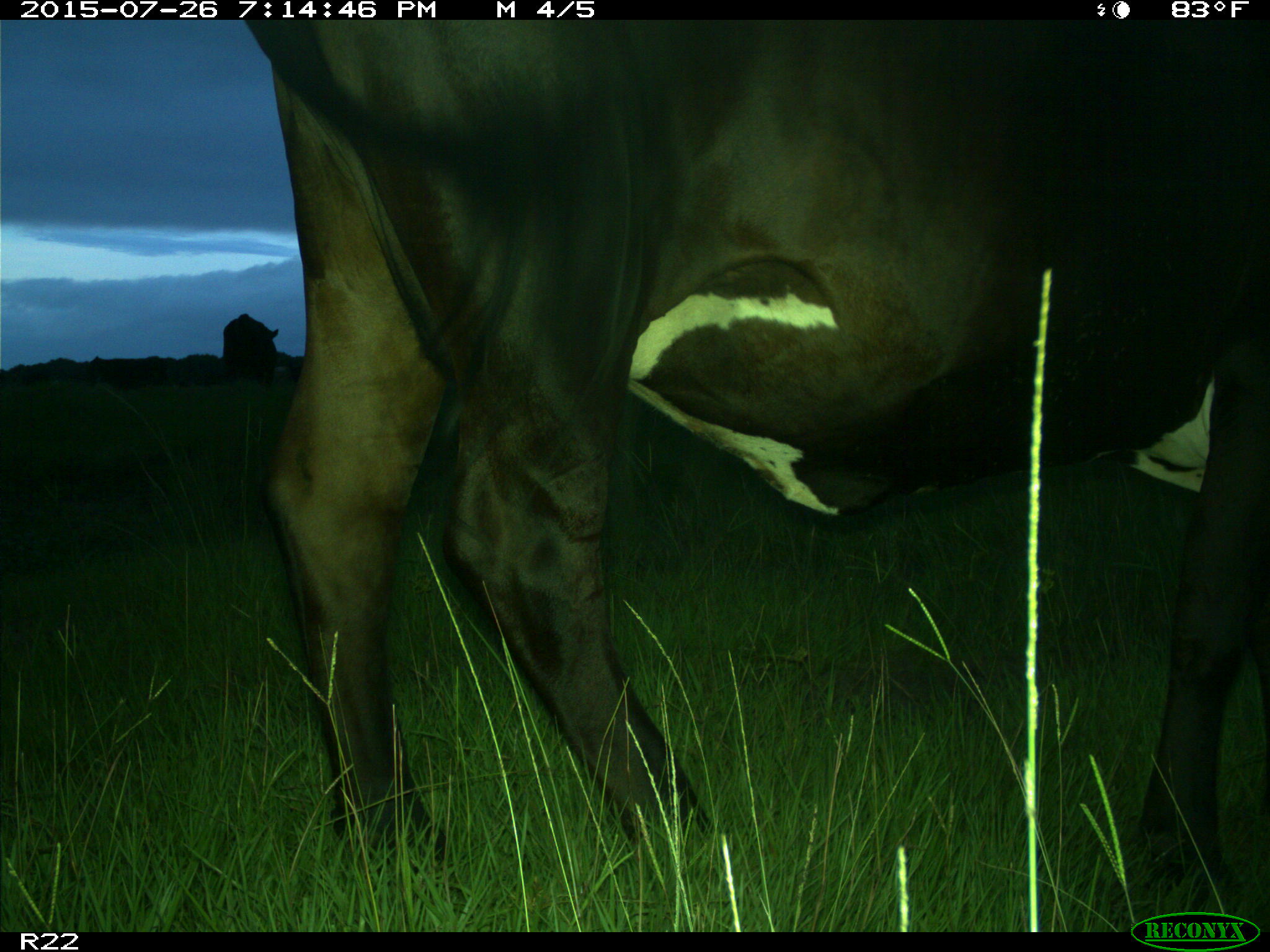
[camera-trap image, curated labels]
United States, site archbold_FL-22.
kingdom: Animalia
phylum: Chordata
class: Mammalia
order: Artiodactyla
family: Bovidae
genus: Bos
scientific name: Bos taurus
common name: domestic cow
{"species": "Bos taurus (domestic cow)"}